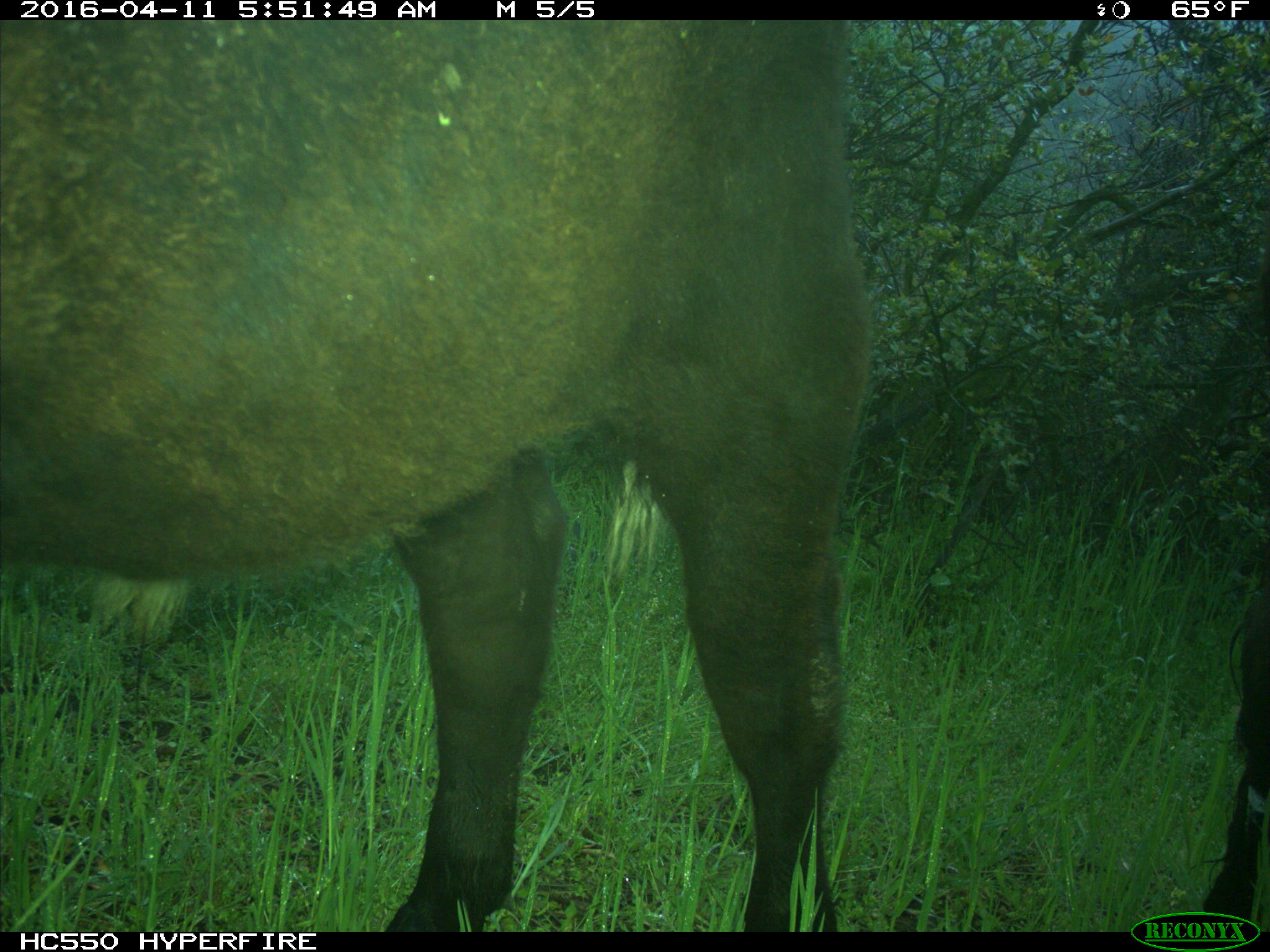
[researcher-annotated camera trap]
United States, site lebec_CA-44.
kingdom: Animalia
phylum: Chordata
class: Mammalia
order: Artiodactyla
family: Bovidae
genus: Bos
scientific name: Bos taurus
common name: domestic cow